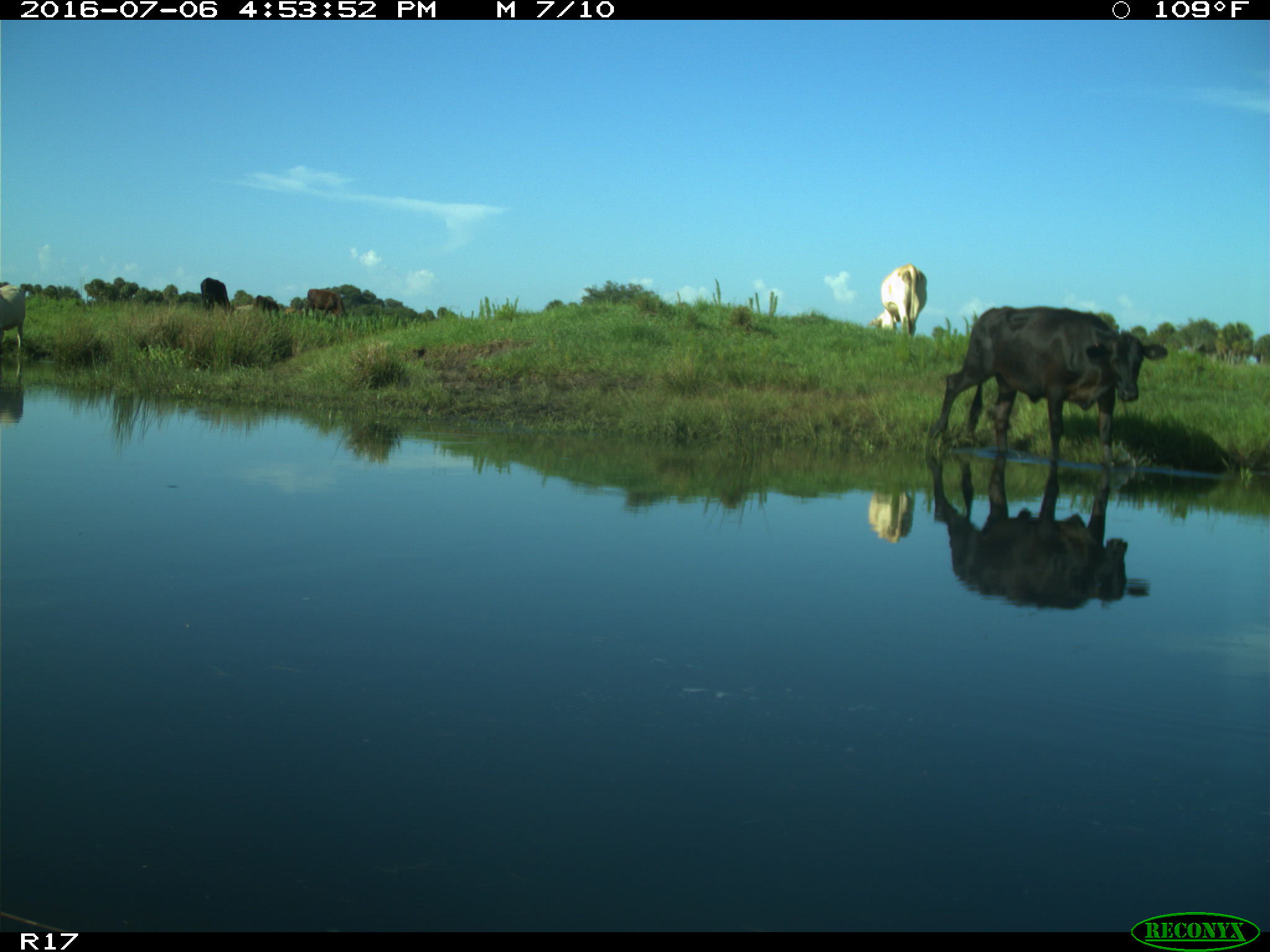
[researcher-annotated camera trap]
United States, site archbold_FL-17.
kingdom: Animalia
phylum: Chordata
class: Mammalia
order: Artiodactyla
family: Bovidae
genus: Bos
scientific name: Bos taurus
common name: domestic cow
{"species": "Bos taurus (domestic cow)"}